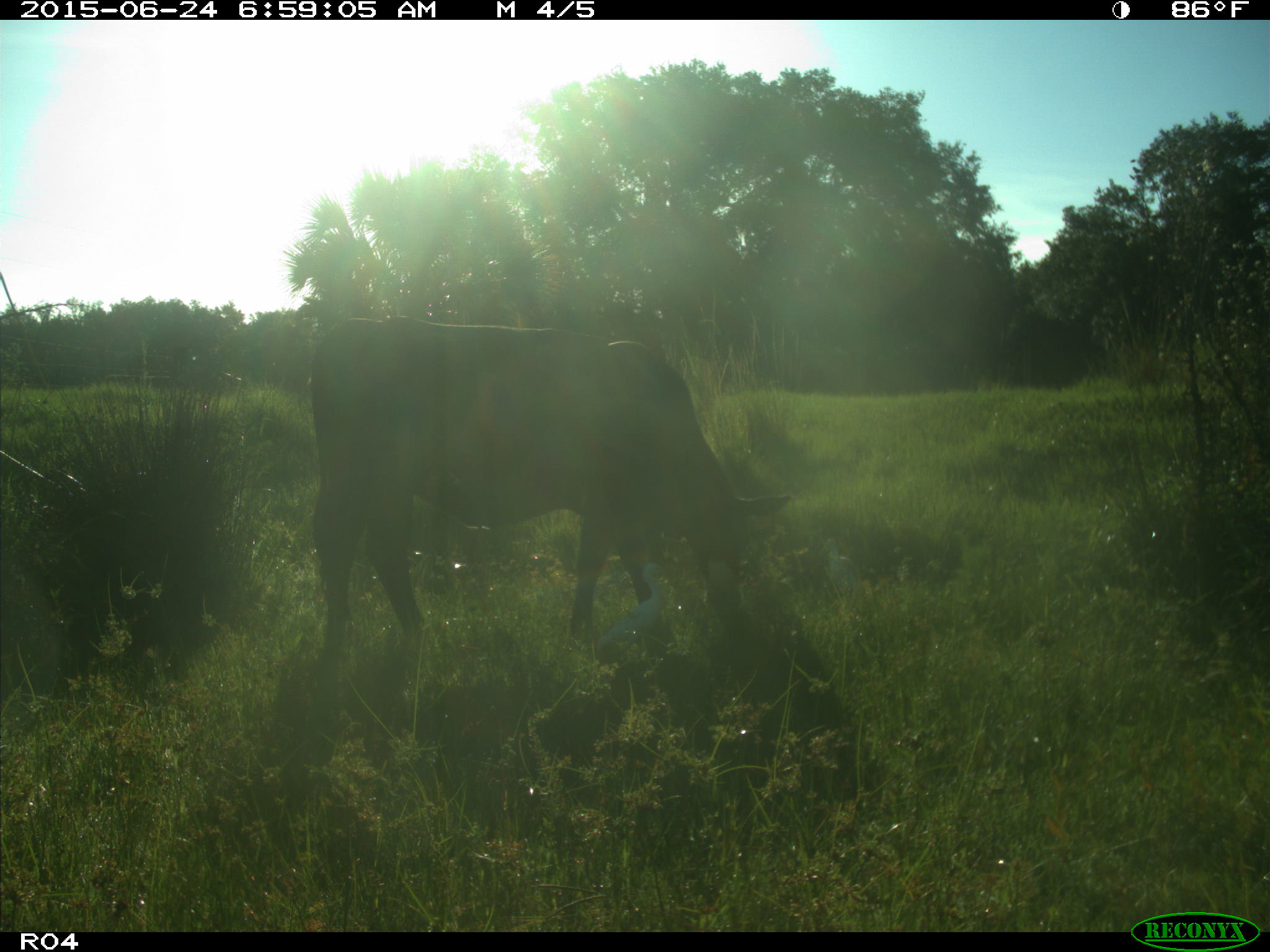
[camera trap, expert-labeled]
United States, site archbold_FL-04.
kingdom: Animalia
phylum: Chordata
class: Mammalia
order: Artiodactyla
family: Bovidae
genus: Bos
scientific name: Bos taurus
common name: domestic cow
Bos taurus (domestic cow).